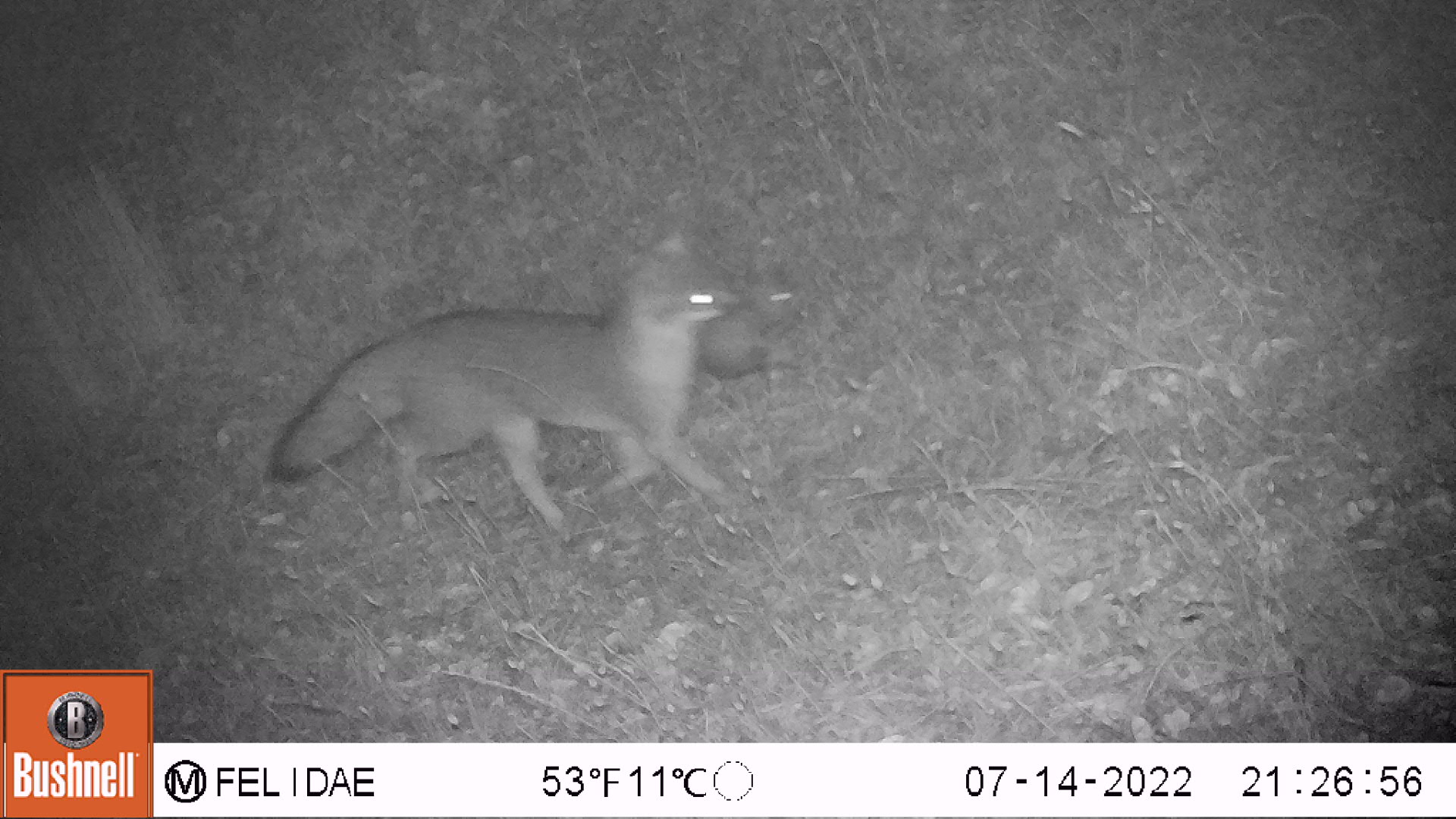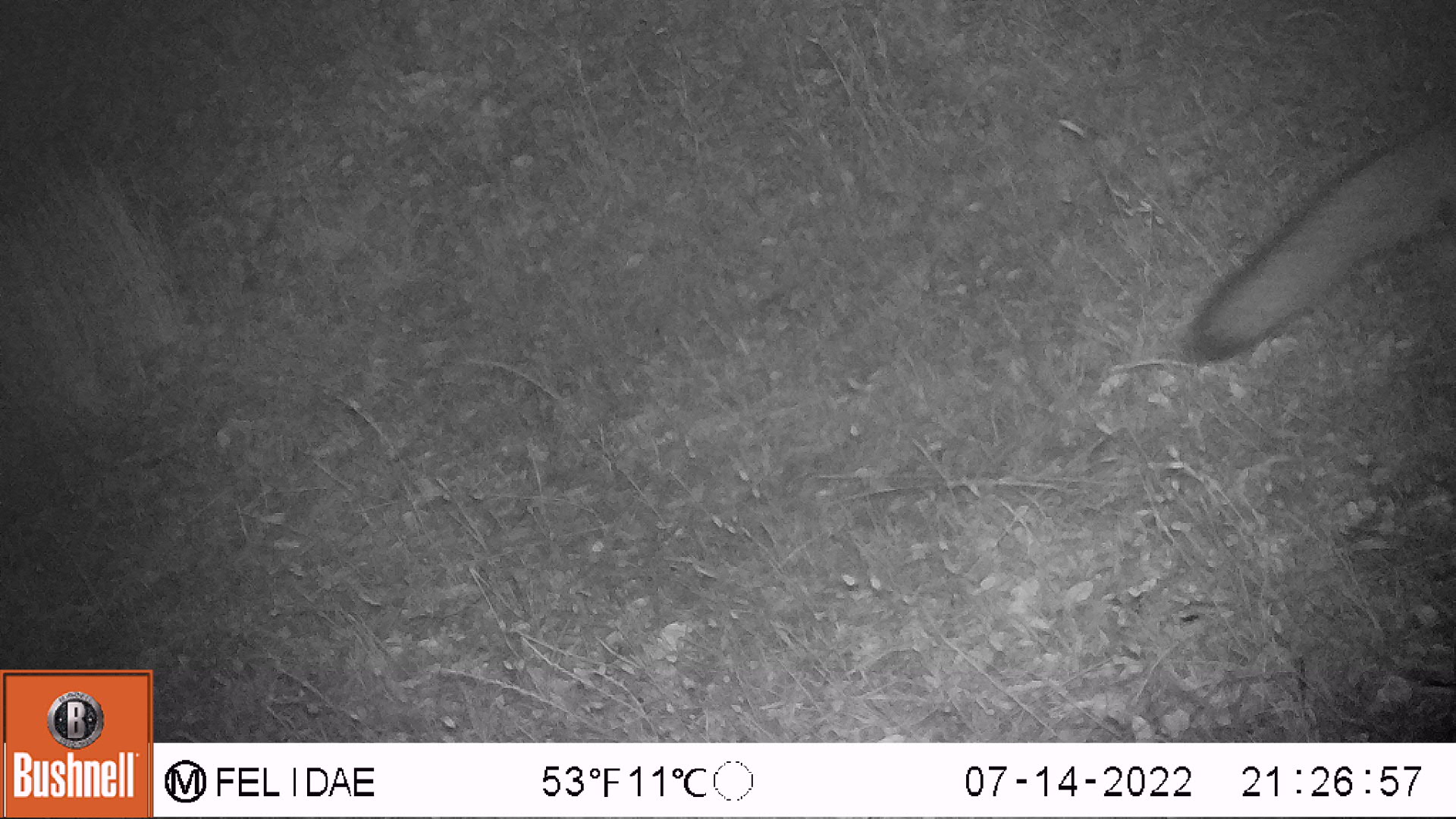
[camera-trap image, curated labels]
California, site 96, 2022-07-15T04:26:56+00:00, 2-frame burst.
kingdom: Animalia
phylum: Chordata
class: Mammalia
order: Carnivora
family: Canidae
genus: Urocyon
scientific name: Urocyon cinereoargenteus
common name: gray fox